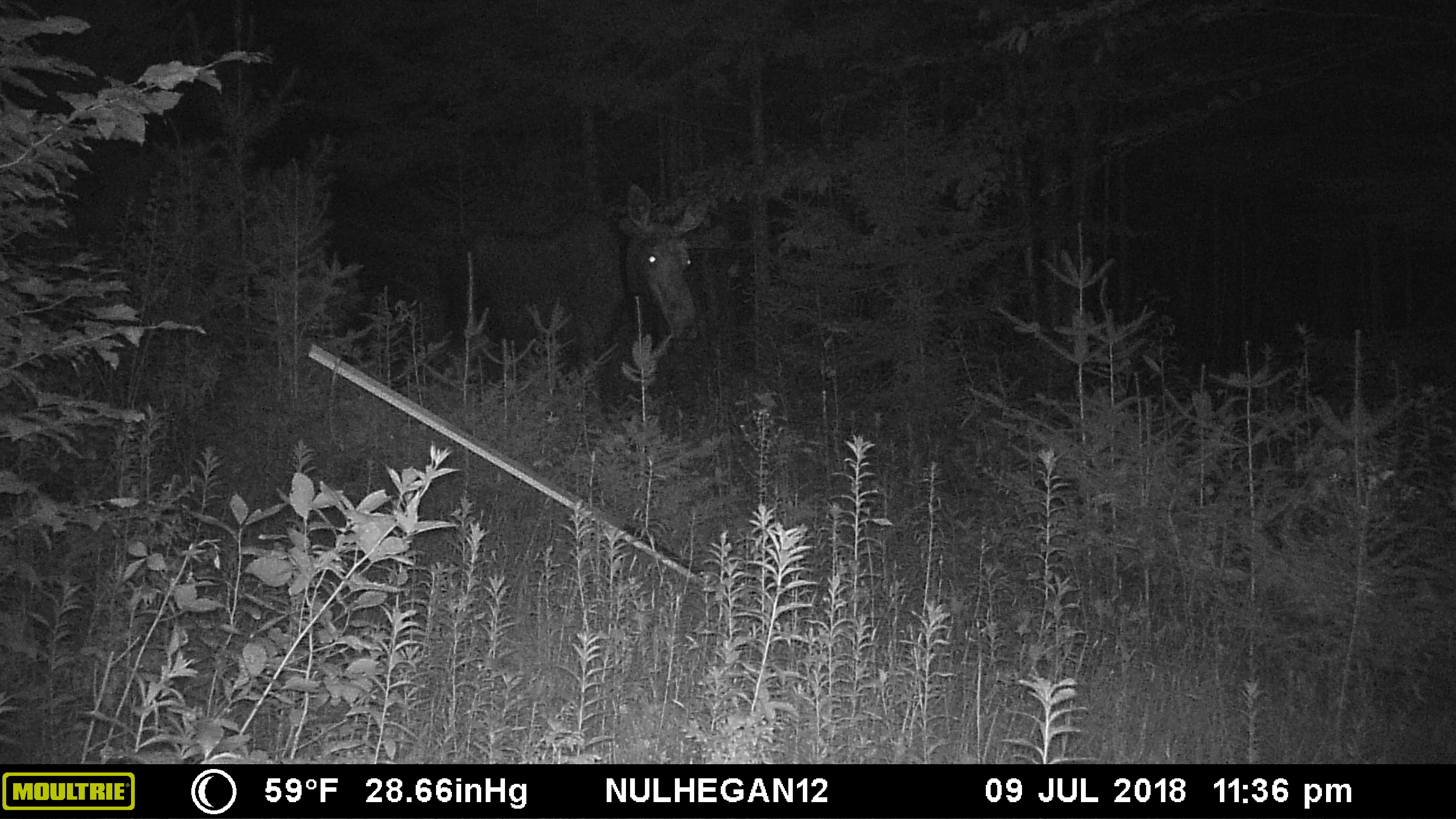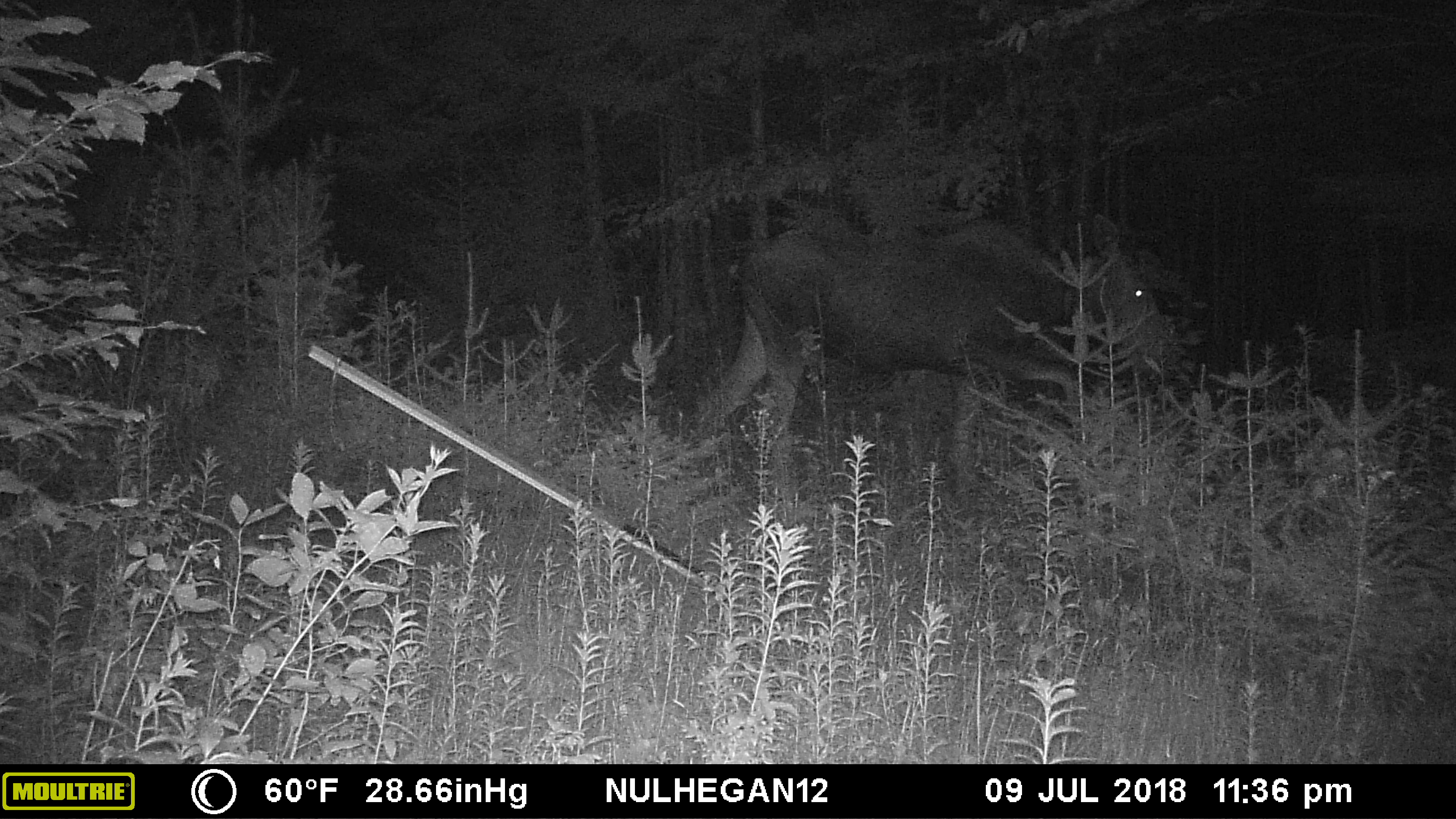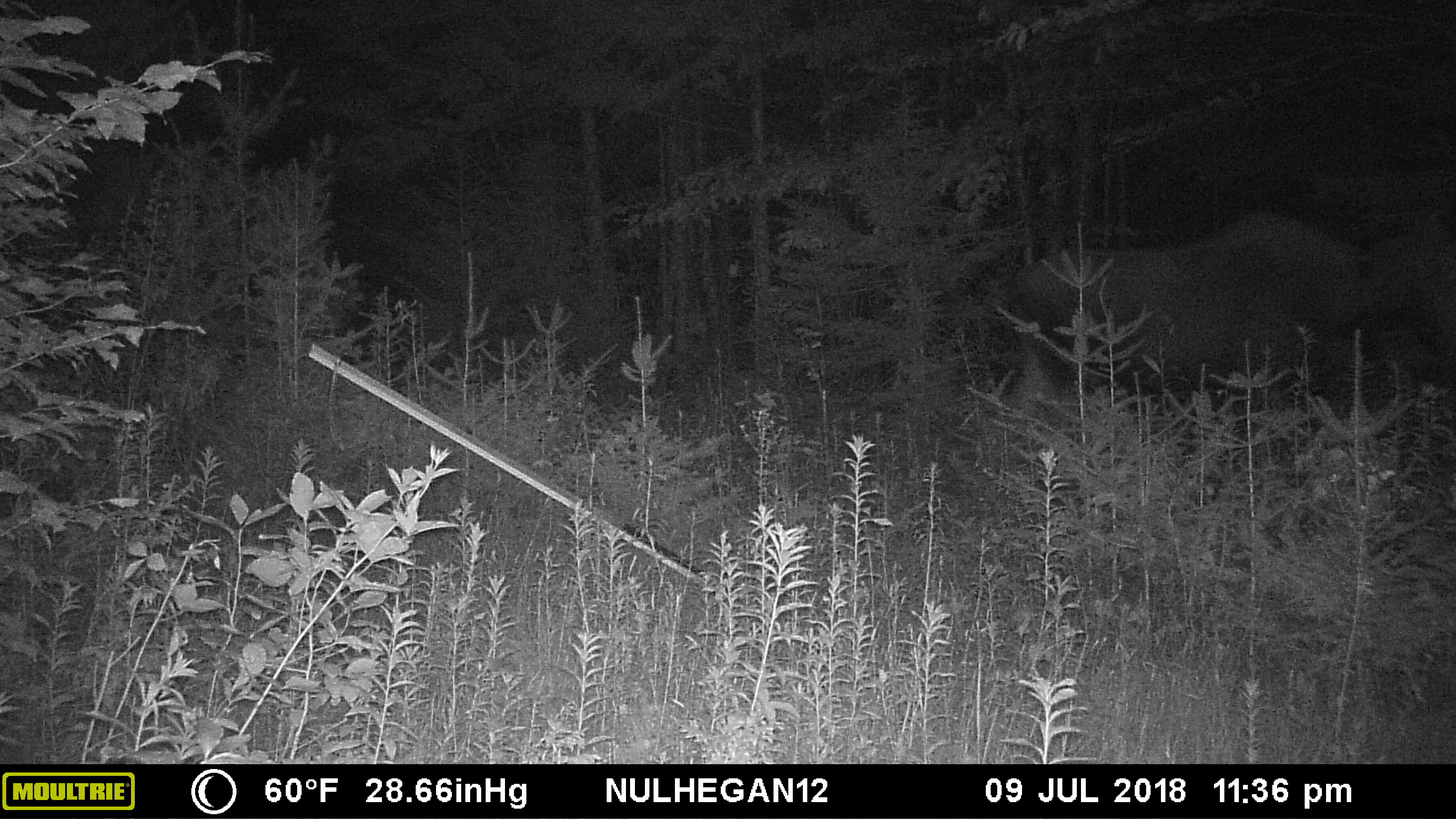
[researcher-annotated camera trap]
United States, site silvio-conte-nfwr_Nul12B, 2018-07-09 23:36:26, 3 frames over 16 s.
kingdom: Animalia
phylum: Chordata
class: Mammalia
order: Artiodactyla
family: Cervidae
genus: Alces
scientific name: Alces alces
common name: moose